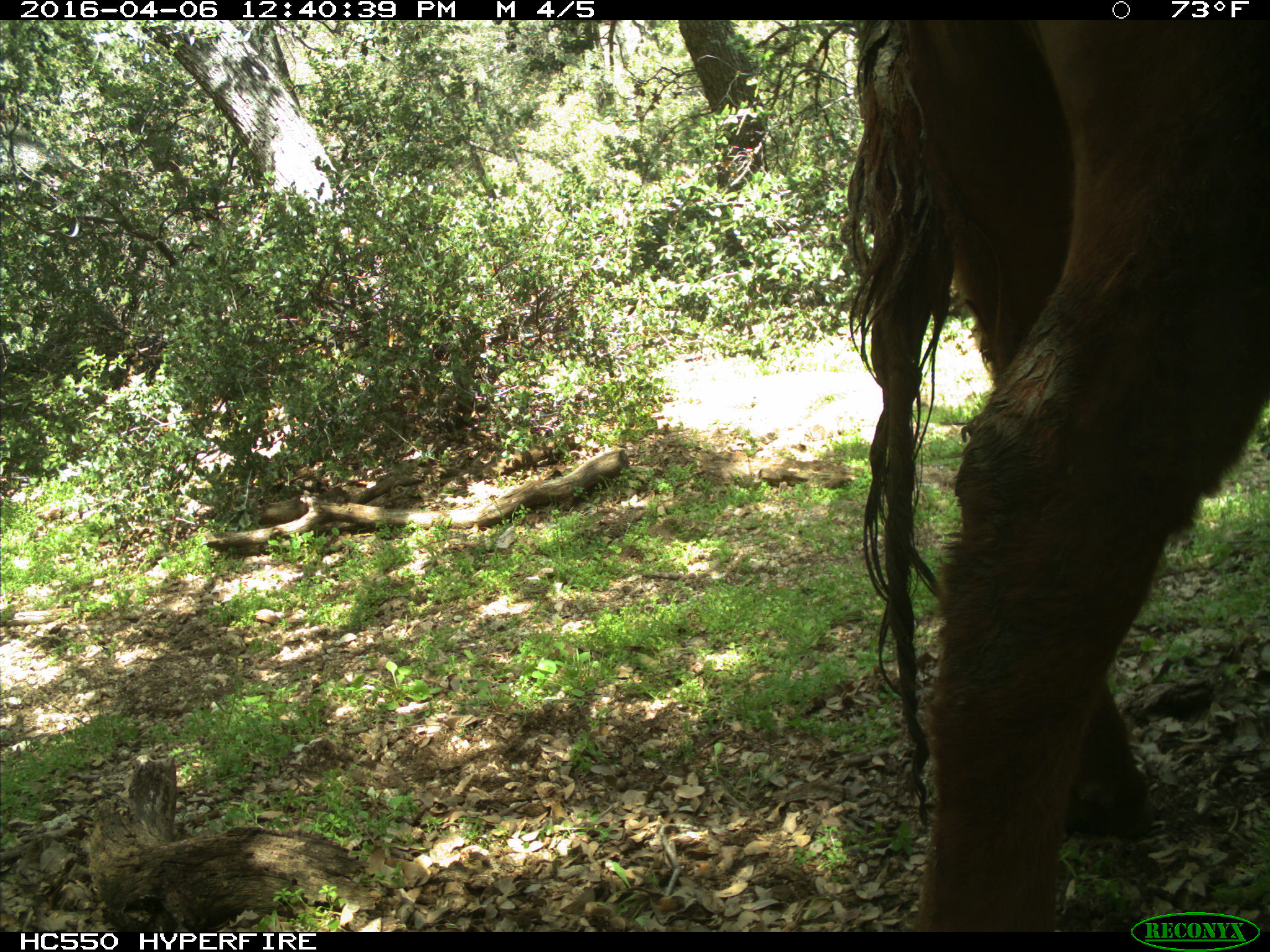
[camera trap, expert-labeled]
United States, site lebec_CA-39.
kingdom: Animalia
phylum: Chordata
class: Mammalia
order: Artiodactyla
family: Bovidae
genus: Bos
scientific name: Bos taurus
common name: domestic cow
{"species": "Bos taurus (domestic cow)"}